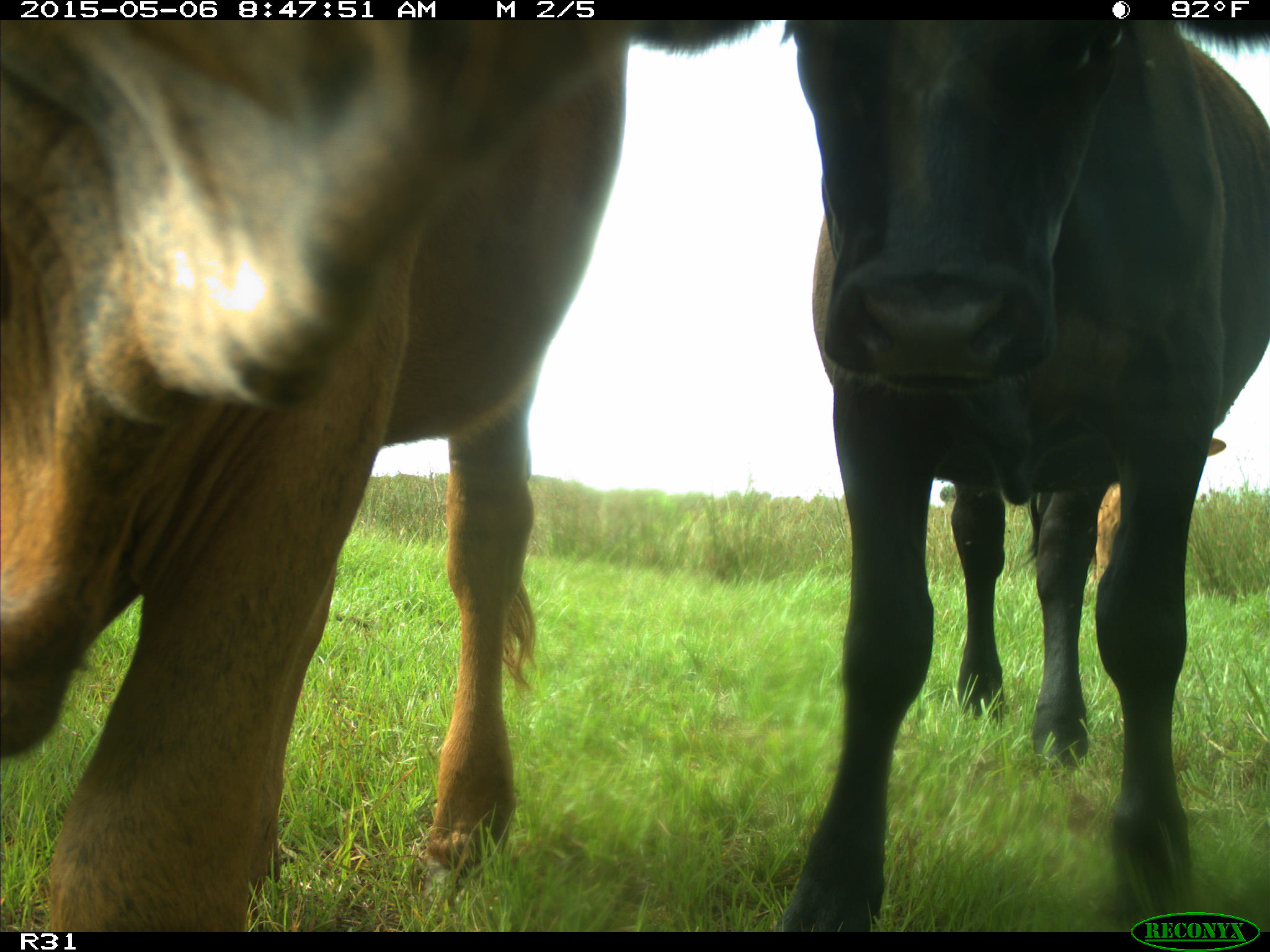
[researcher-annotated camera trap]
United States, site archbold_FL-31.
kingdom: Animalia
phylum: Chordata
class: Mammalia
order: Artiodactyla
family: Bovidae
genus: Bos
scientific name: Bos taurus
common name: domestic cow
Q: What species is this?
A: Bos taurus (domestic cow).